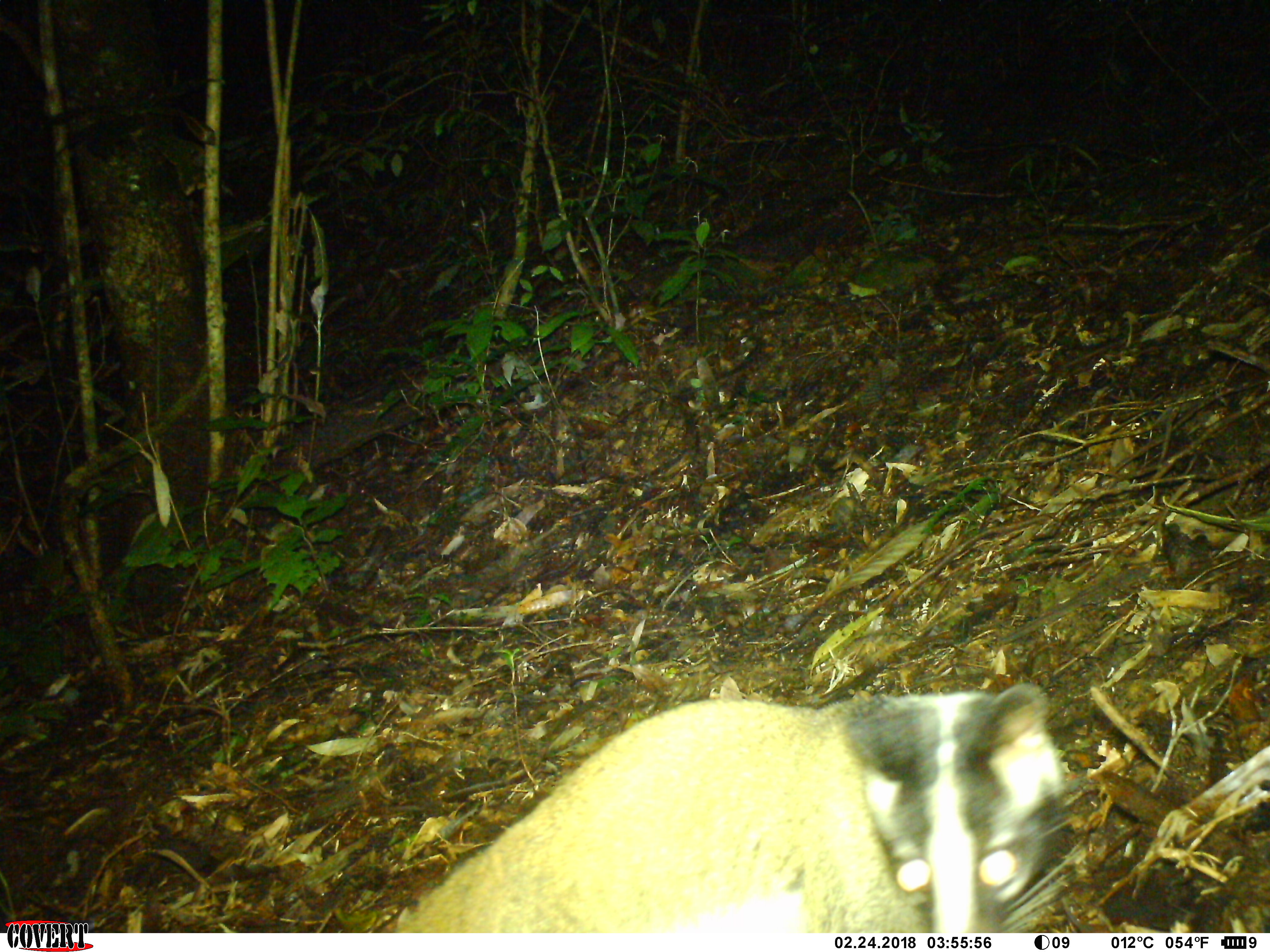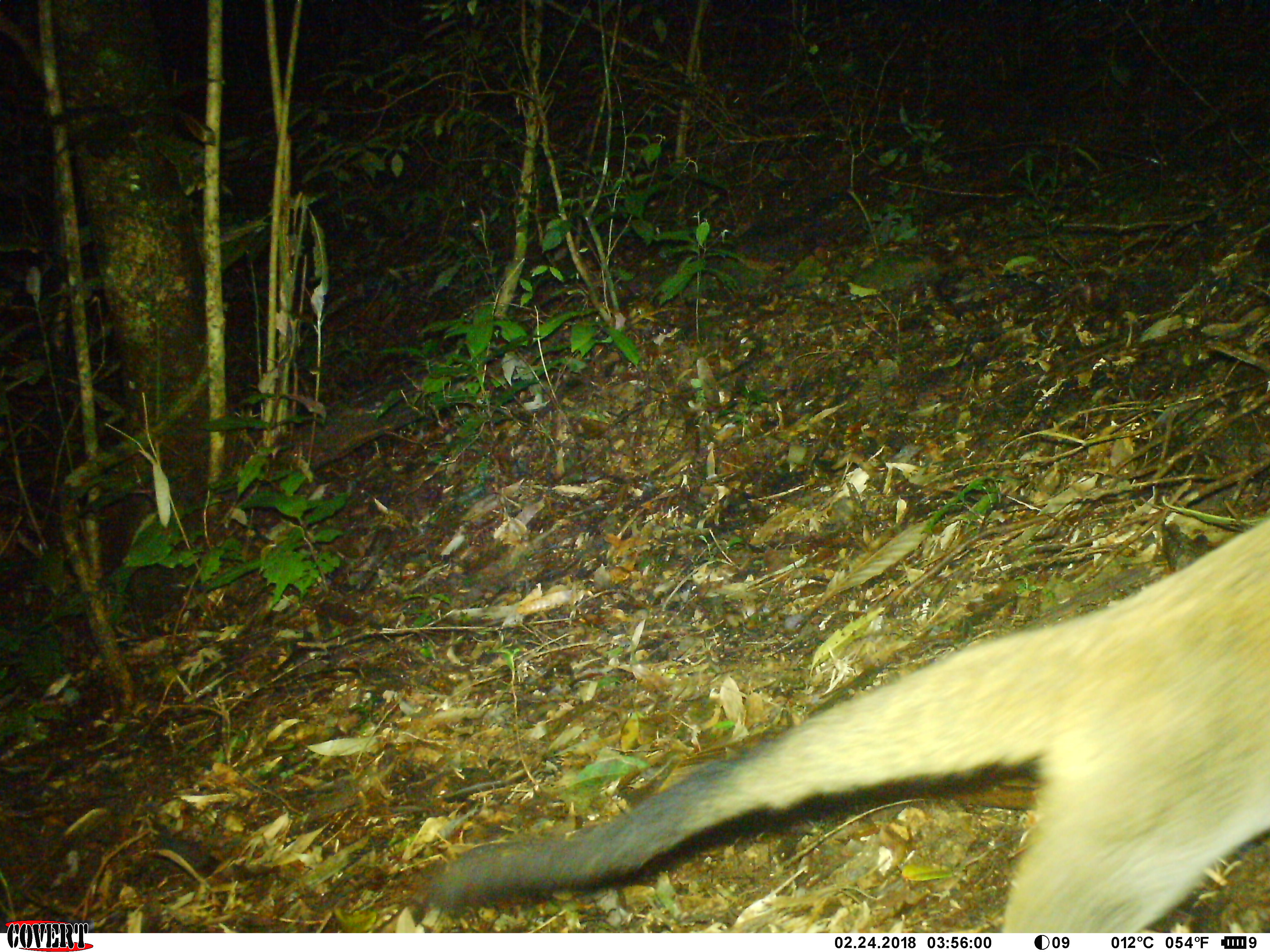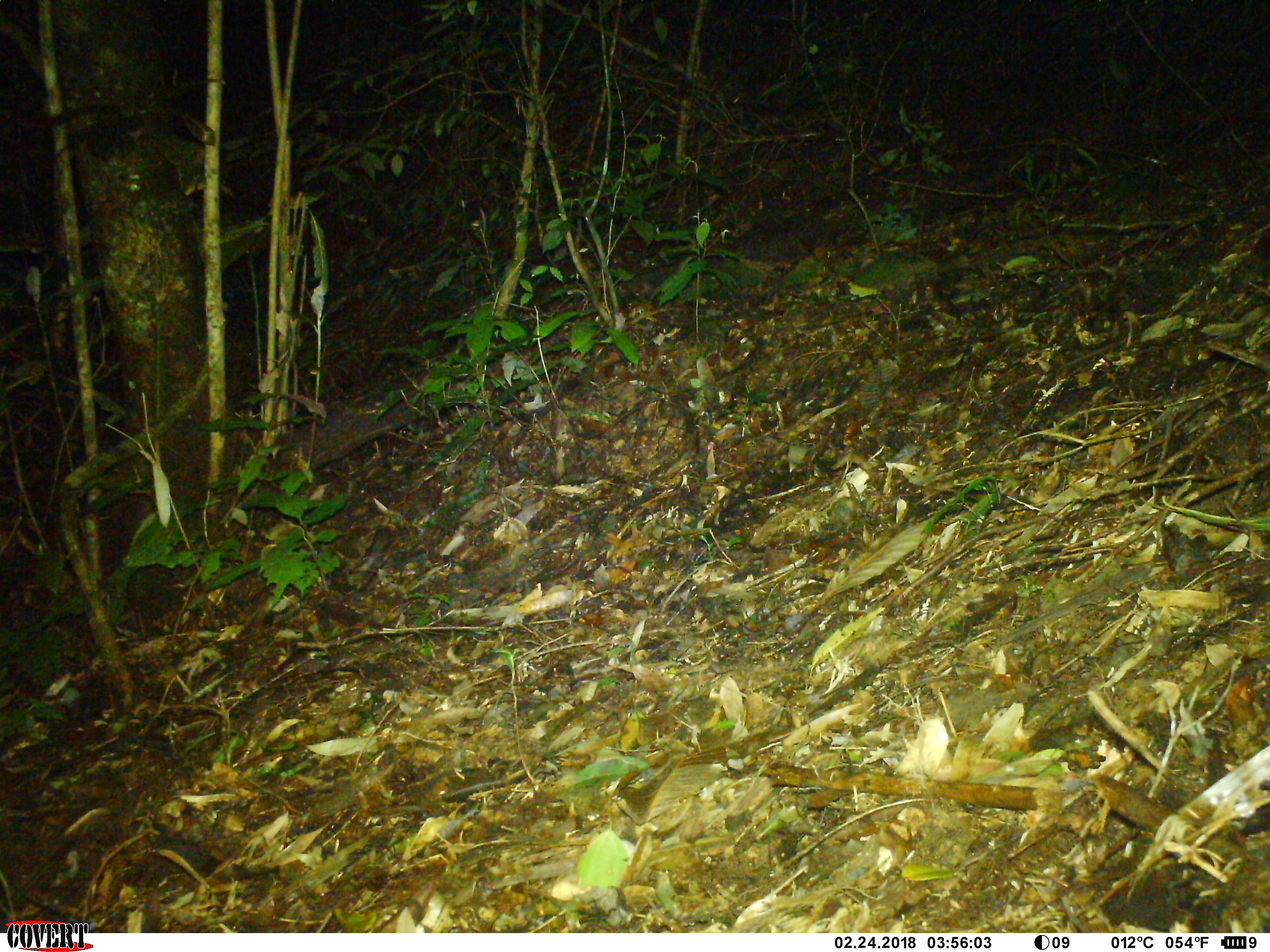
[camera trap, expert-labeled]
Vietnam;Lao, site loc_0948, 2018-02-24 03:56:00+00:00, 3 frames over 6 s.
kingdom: Animalia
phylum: Chordata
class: Mammalia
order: Carnivora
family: Viverridae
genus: Paguma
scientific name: Paguma larvata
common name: masked palm civet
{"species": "masked palm civet (Paguma larvata)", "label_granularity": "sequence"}